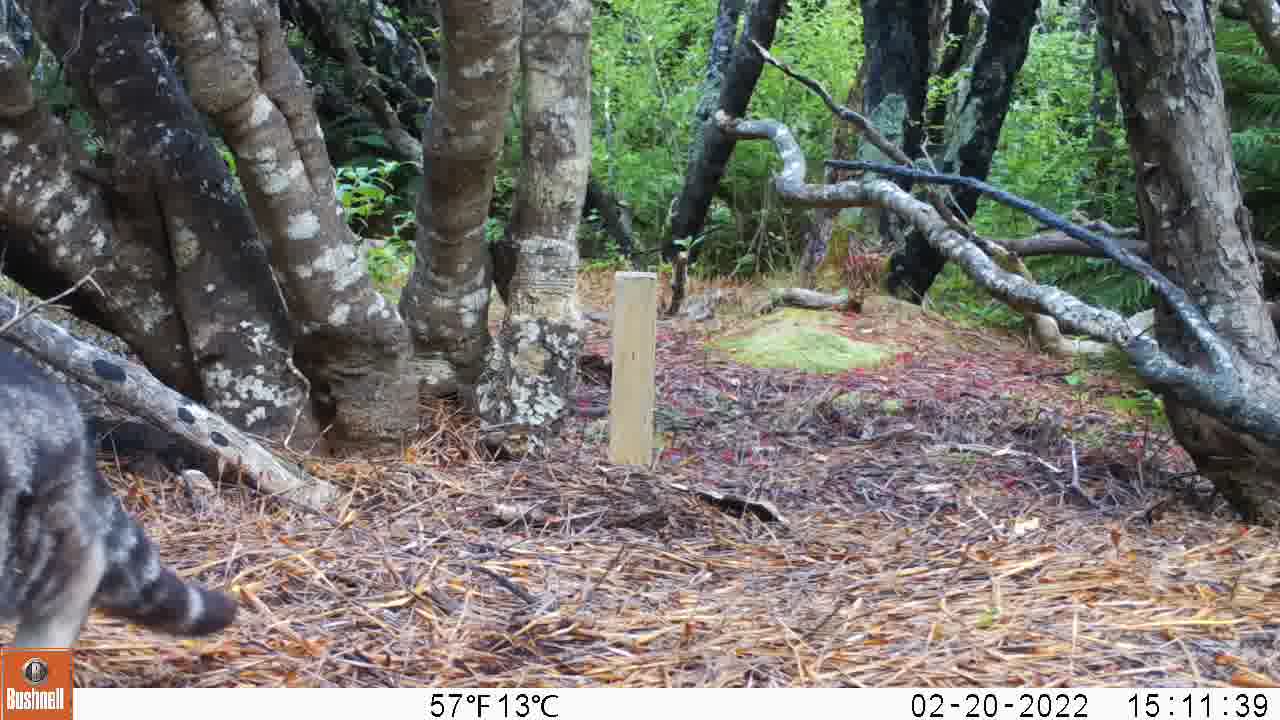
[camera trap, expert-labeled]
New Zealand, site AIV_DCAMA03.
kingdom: Animalia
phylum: Chordata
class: Mammalia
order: Carnivora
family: Felidae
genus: Felis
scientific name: Felis catus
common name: domestic cat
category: cat